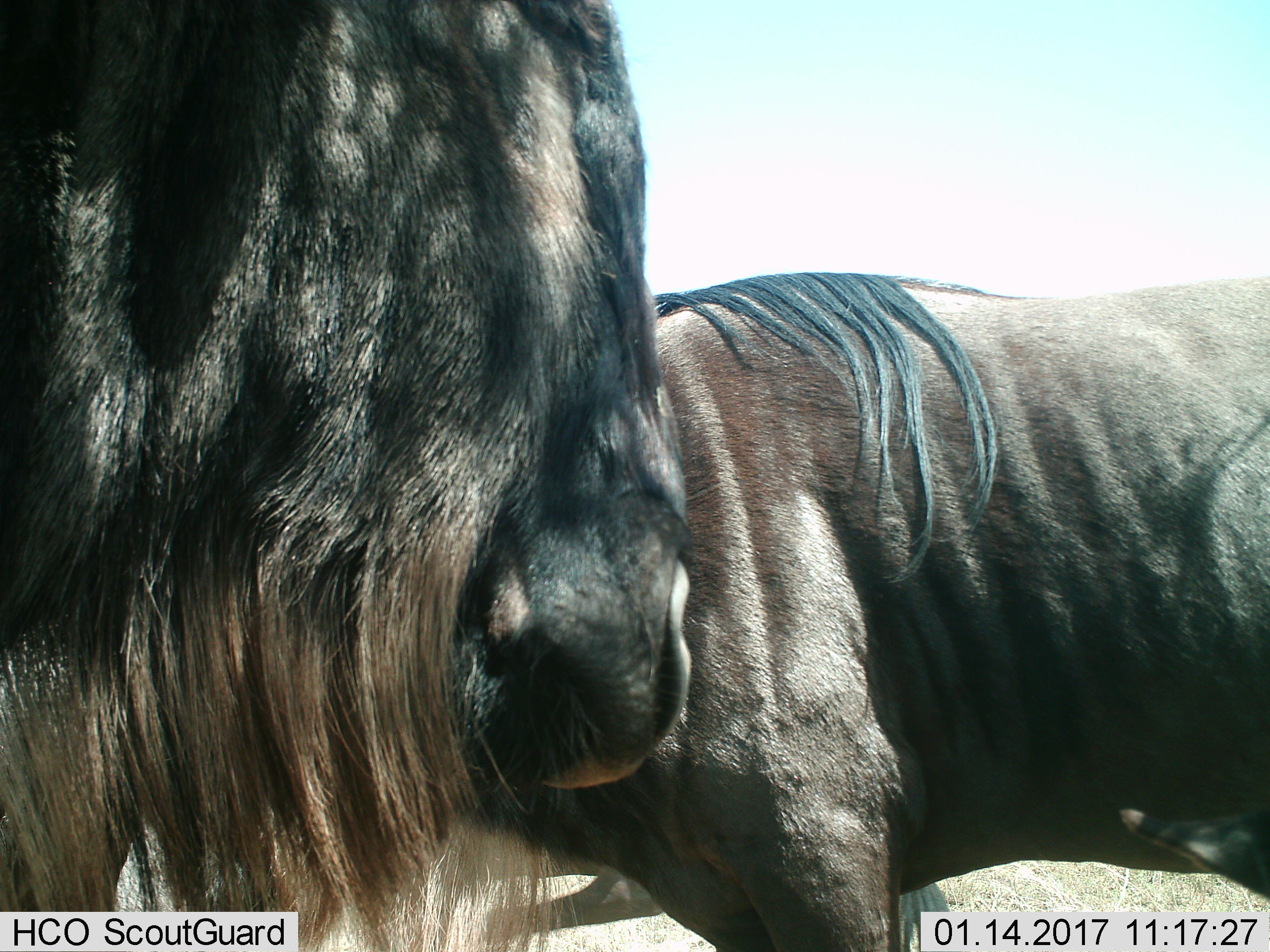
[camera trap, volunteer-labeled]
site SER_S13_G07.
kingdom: Animalia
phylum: Chordata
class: Mammalia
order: Artiodactyla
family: Bovidae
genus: Connochaetes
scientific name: Connochaetes taurinus taurinus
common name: blue wildebeest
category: wildebeestblue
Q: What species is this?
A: Wildebeestblue (blue wildebeest) (Connochaetes taurinus taurinus).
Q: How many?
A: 2.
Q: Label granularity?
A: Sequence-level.